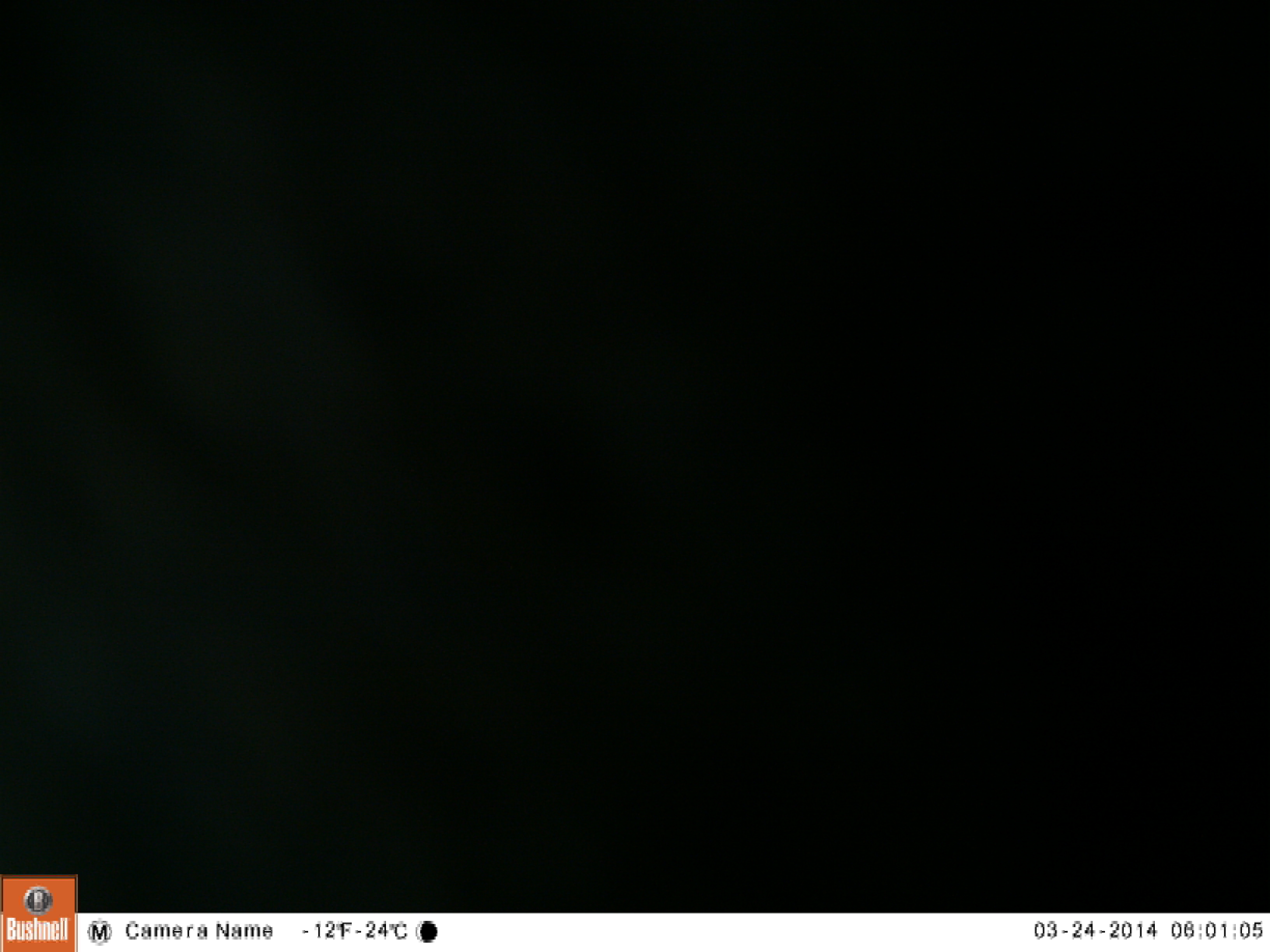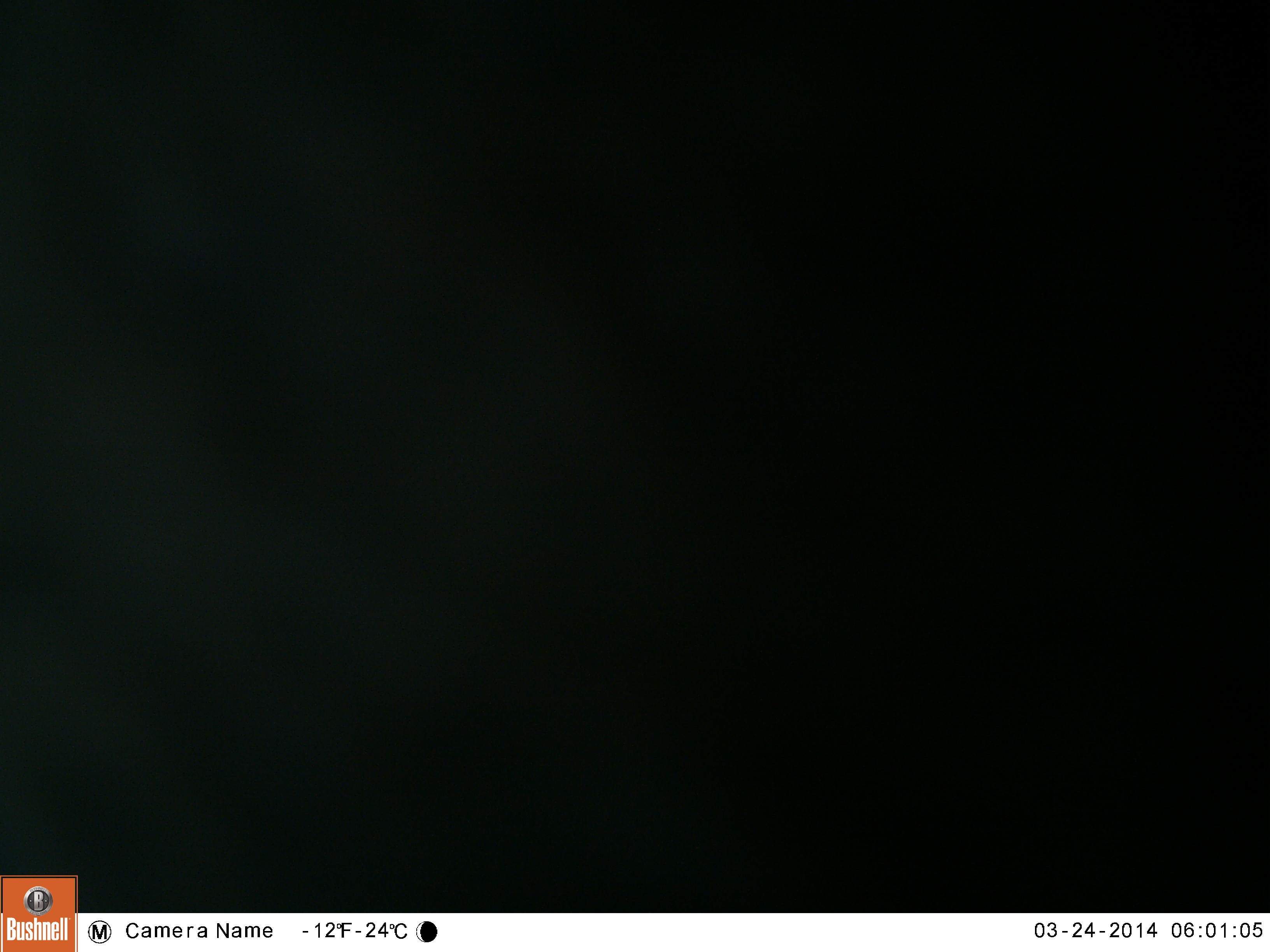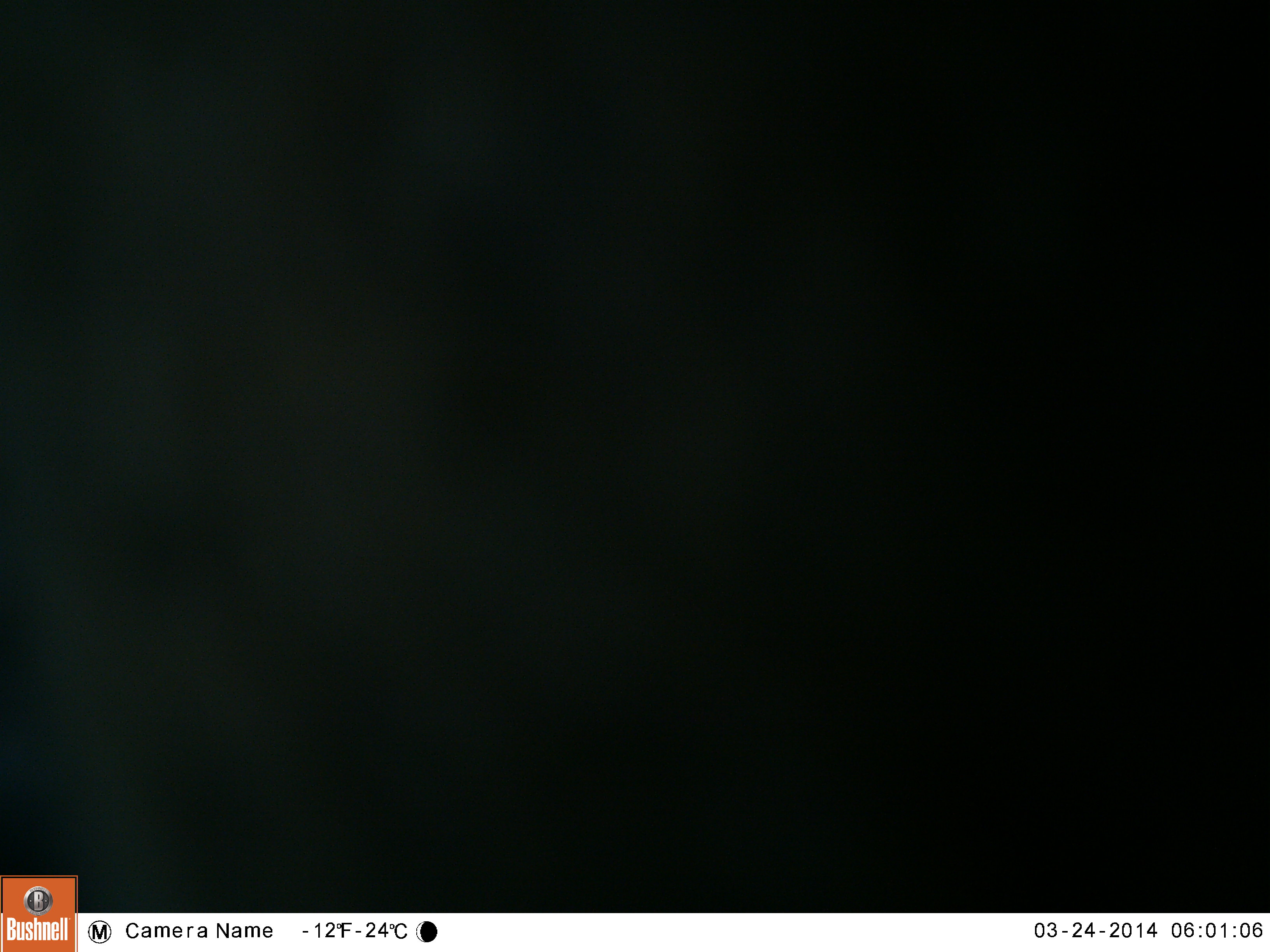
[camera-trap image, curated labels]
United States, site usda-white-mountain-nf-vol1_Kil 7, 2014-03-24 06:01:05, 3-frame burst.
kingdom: Animalia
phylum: Chordata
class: Mammalia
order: Artiodactyla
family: Cervidae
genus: Alces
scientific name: Alces alces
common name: moose